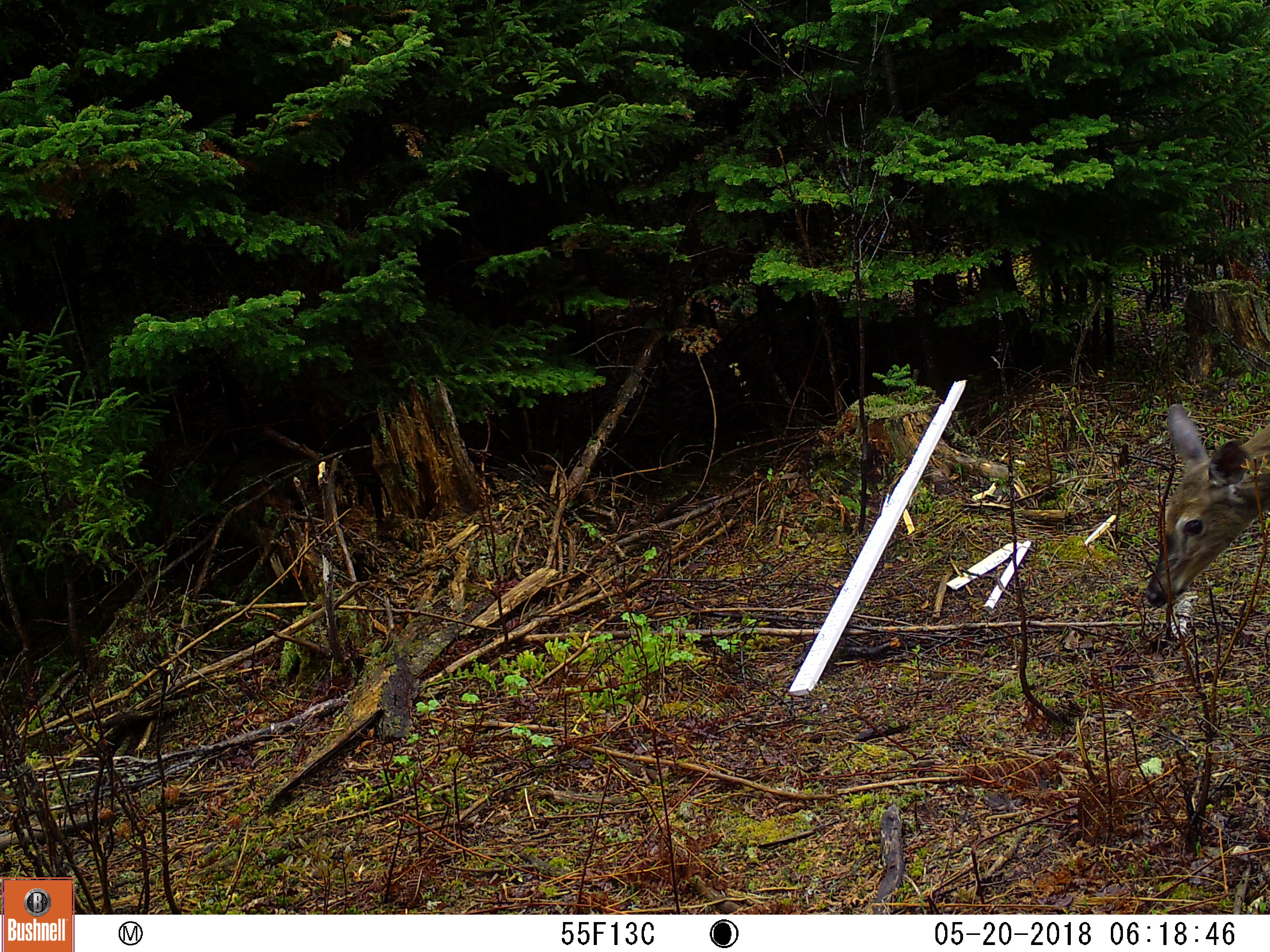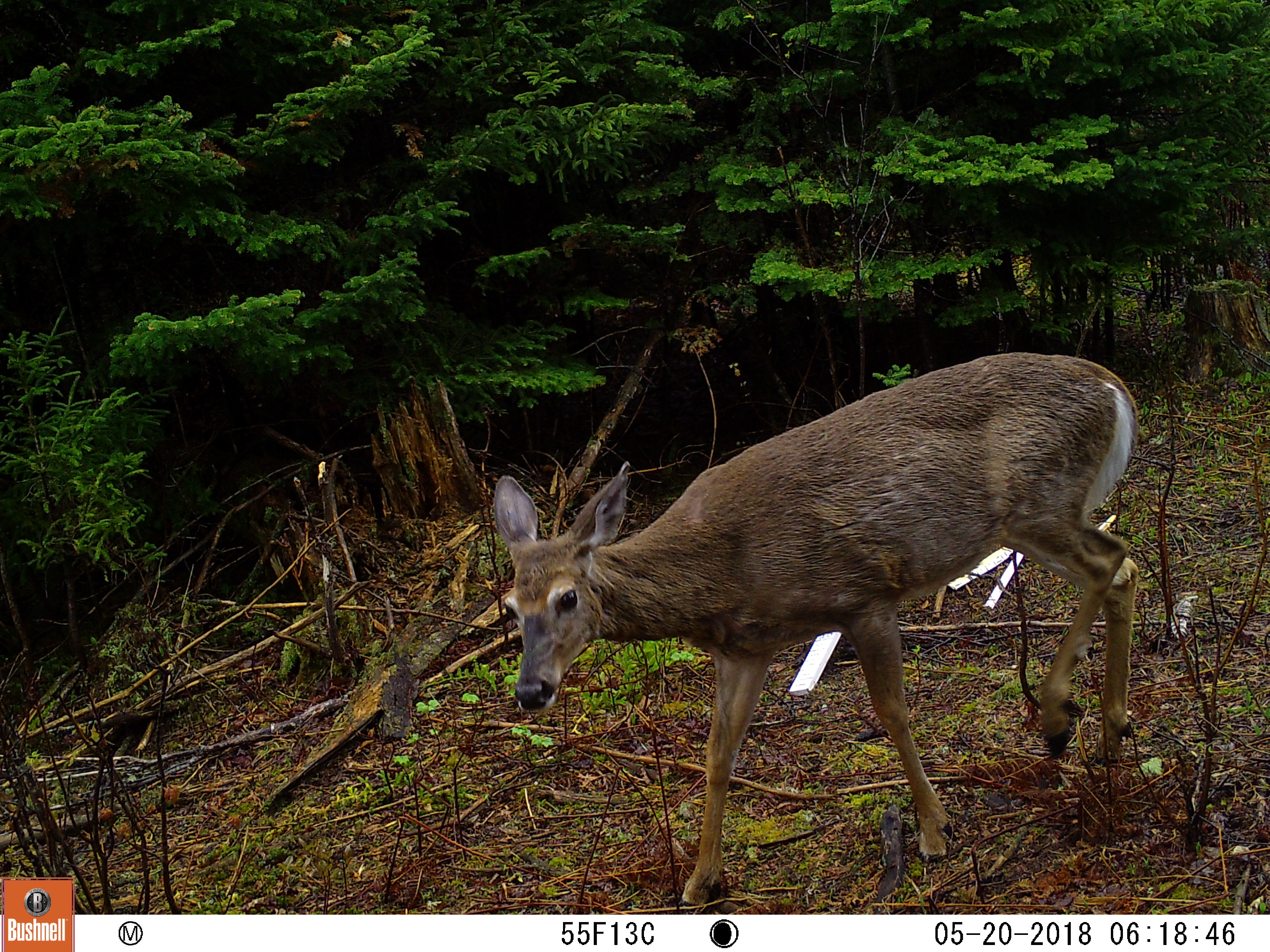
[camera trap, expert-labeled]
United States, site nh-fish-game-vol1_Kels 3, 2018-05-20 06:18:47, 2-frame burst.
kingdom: Animalia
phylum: Chordata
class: Mammalia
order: Artiodactyla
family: Cervidae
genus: Odocoileus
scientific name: Odocoileus virginianus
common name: white-tailed deer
White-tailed deer (Odocoileus virginianus).